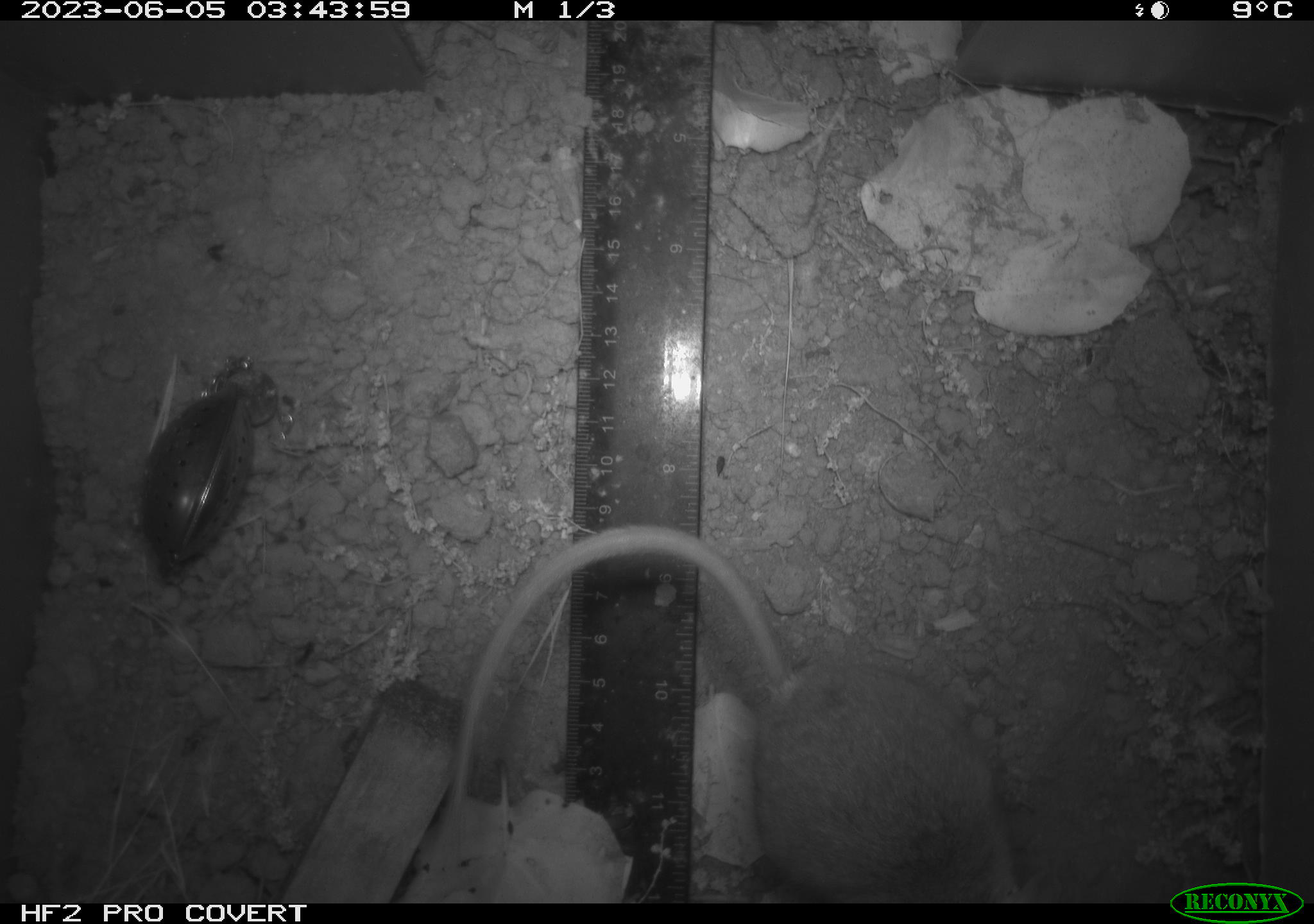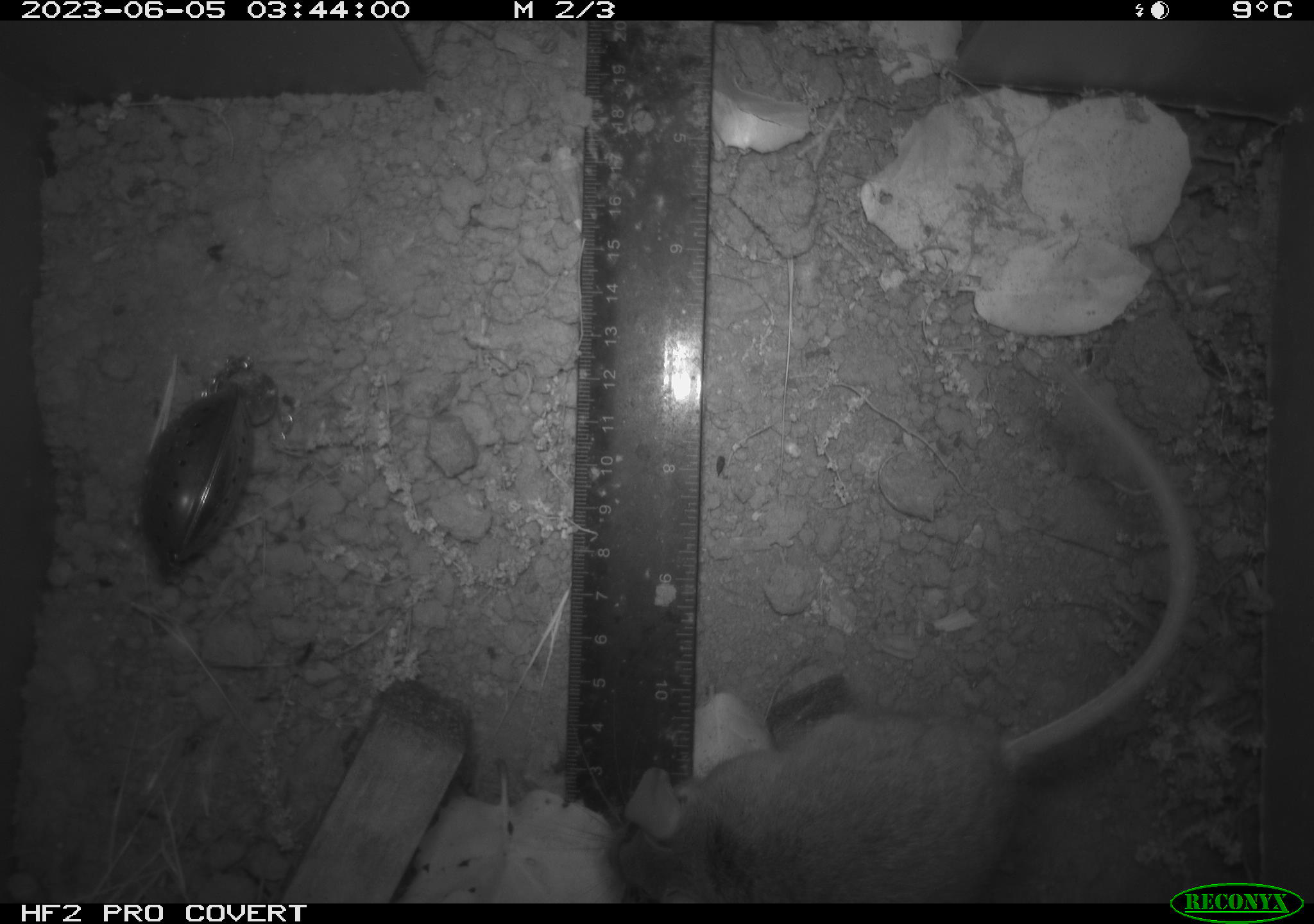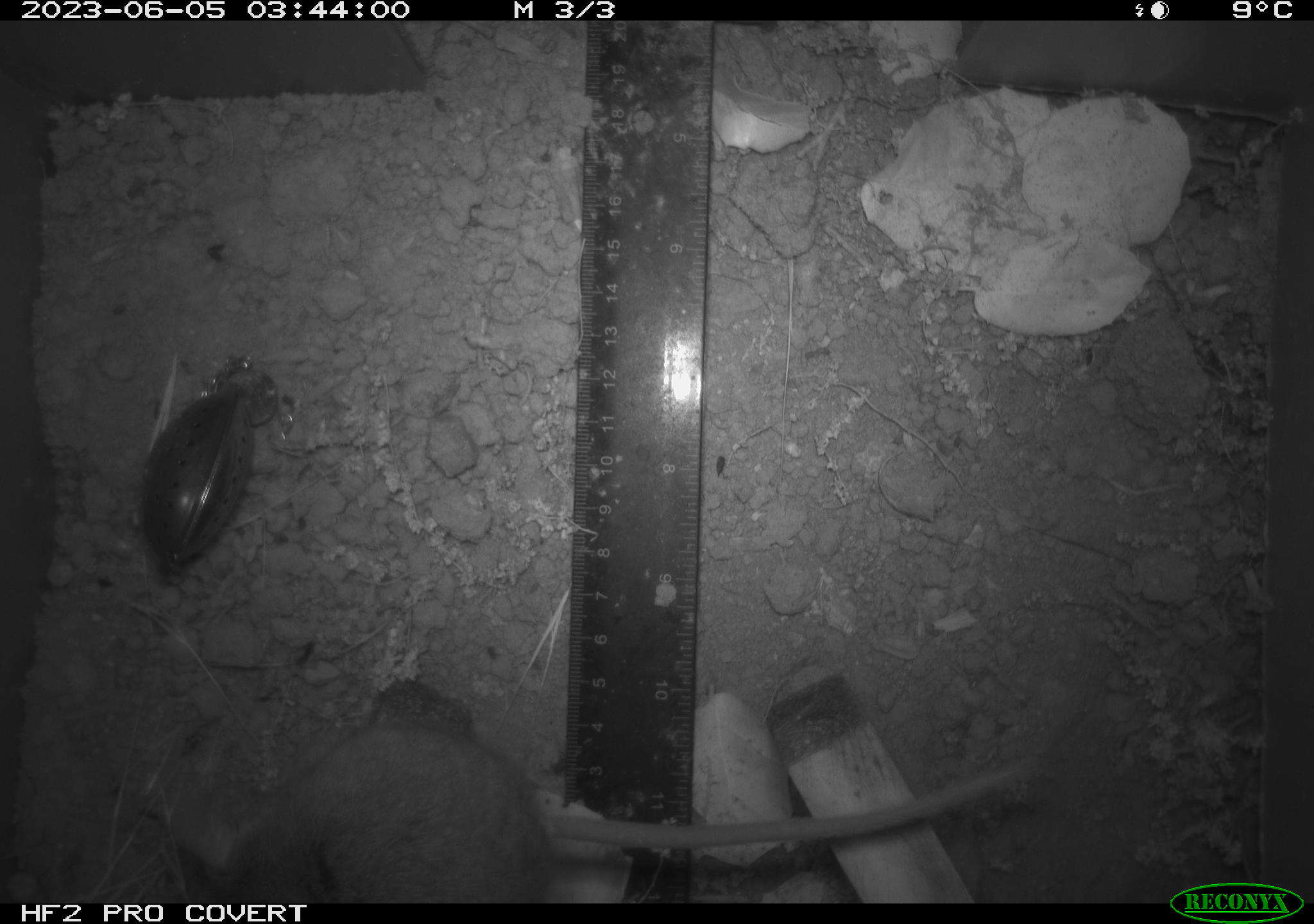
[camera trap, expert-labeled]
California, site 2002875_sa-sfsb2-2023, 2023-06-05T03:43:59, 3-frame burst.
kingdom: Animalia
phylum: Chordata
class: Mammalia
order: Rodentia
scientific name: Rodentia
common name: mouse species